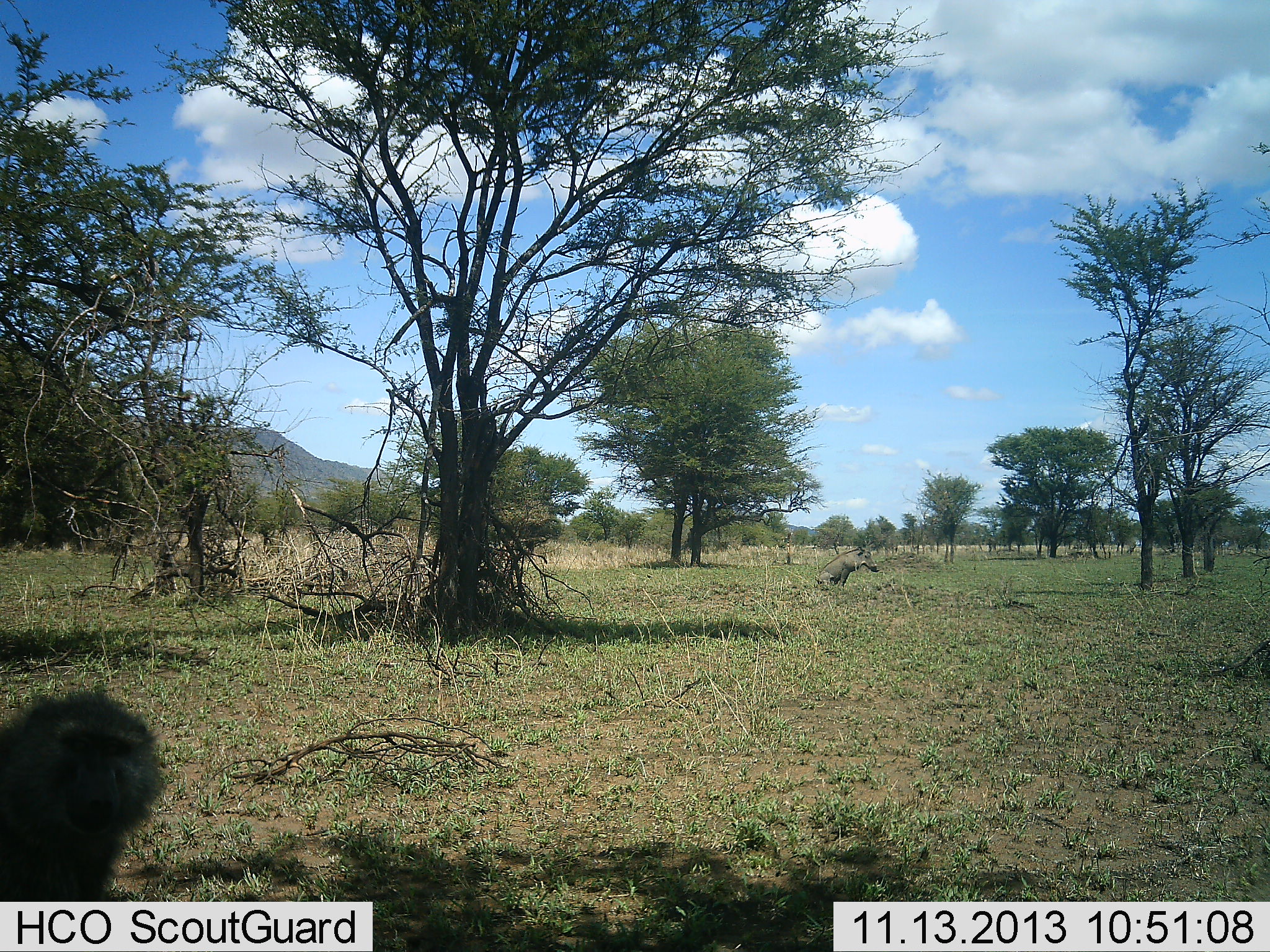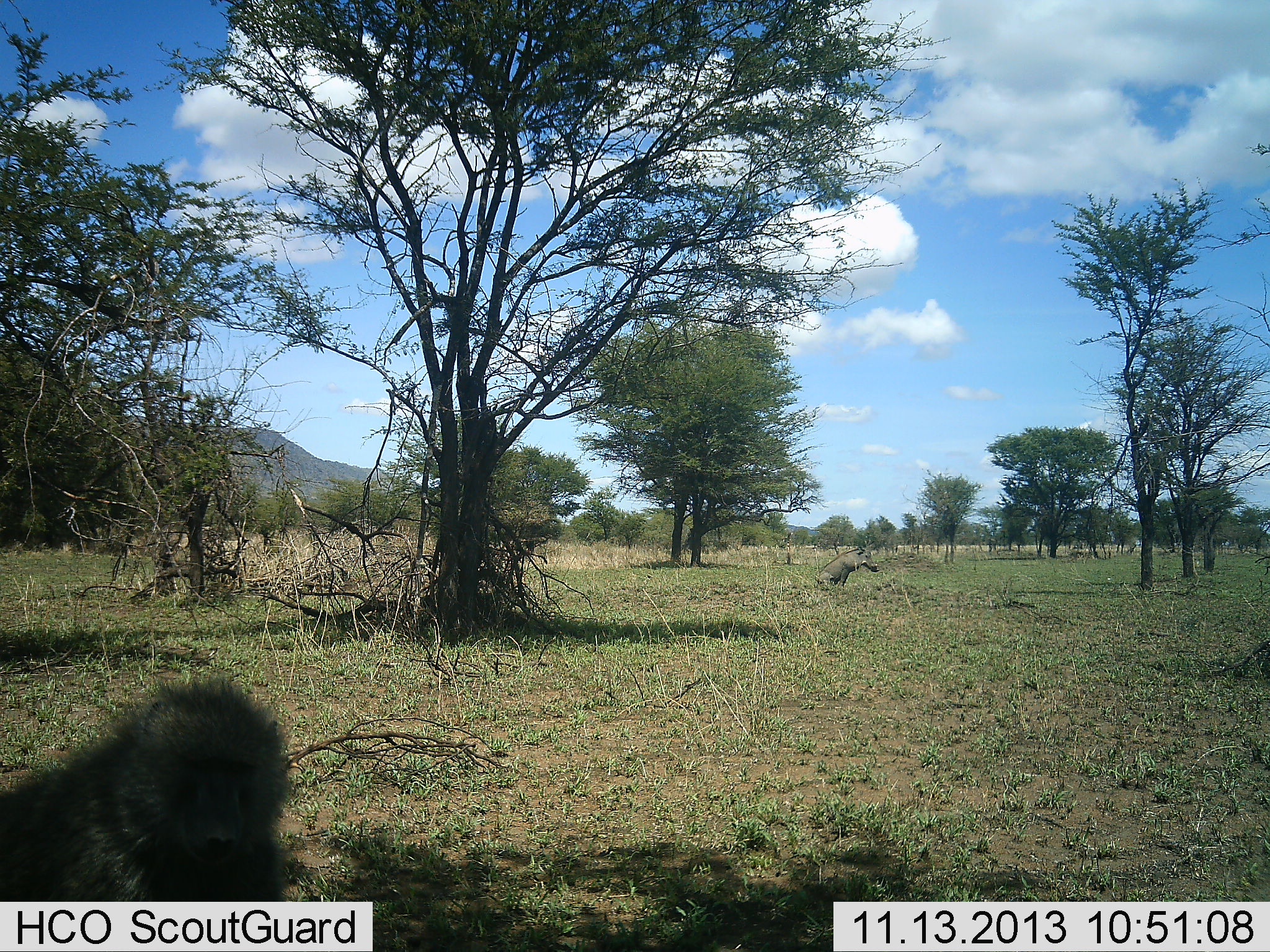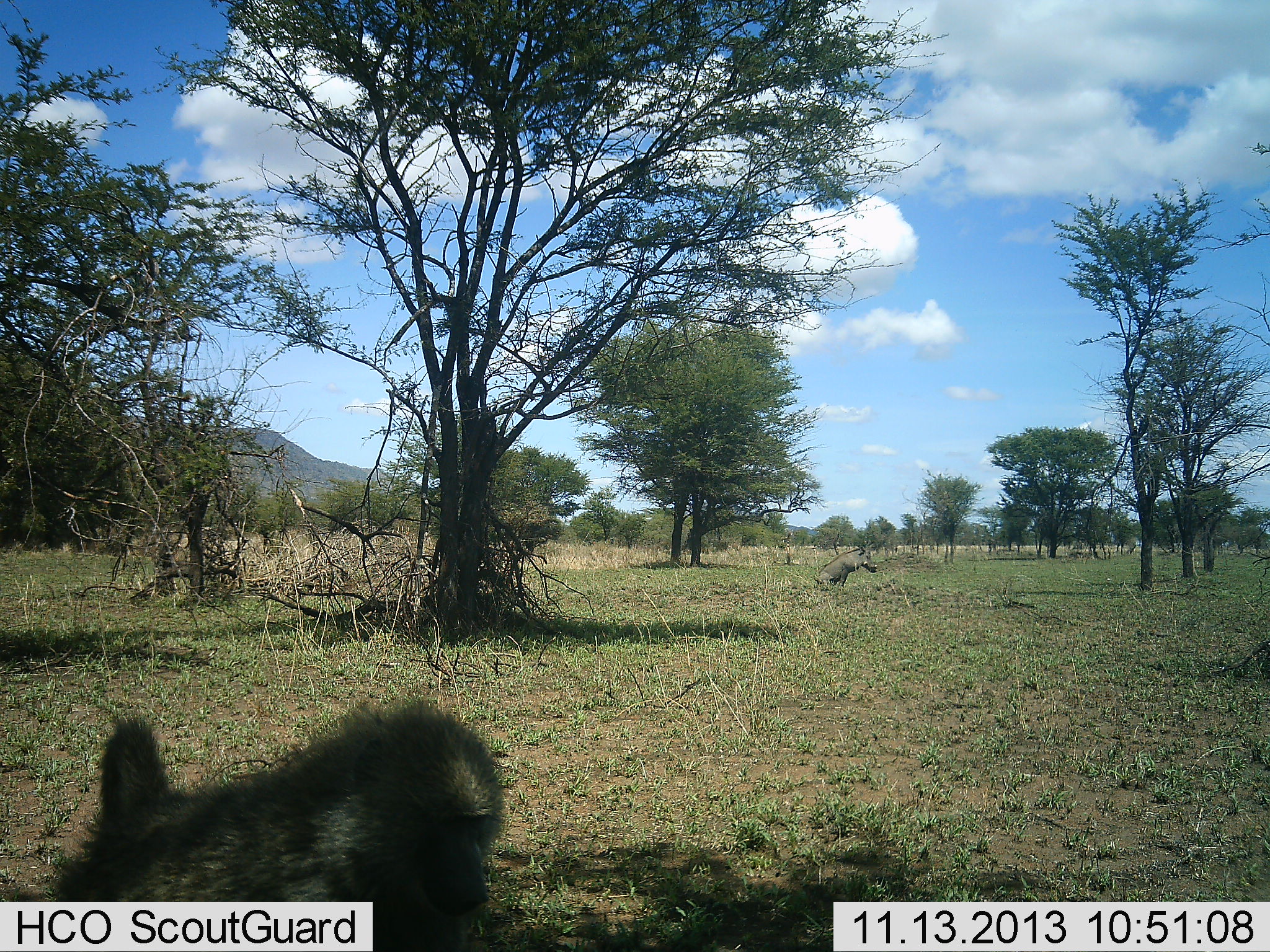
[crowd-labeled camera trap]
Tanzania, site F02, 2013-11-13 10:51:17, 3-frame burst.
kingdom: Animalia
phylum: Chordata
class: Mammalia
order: Primates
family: Cercopithecidae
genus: Papio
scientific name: Papio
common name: baboon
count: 1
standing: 0%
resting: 0%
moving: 100%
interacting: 0%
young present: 0%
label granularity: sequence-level